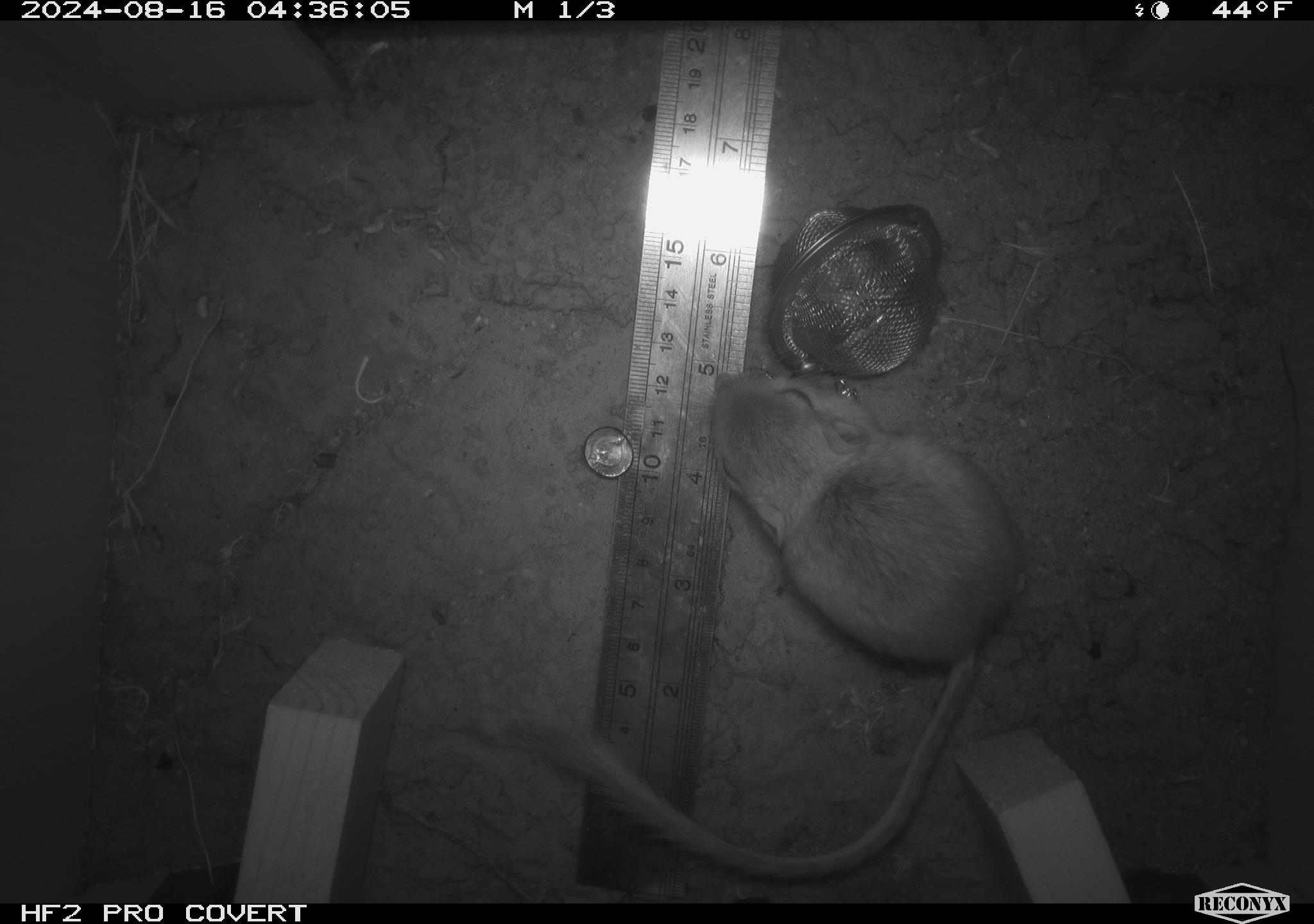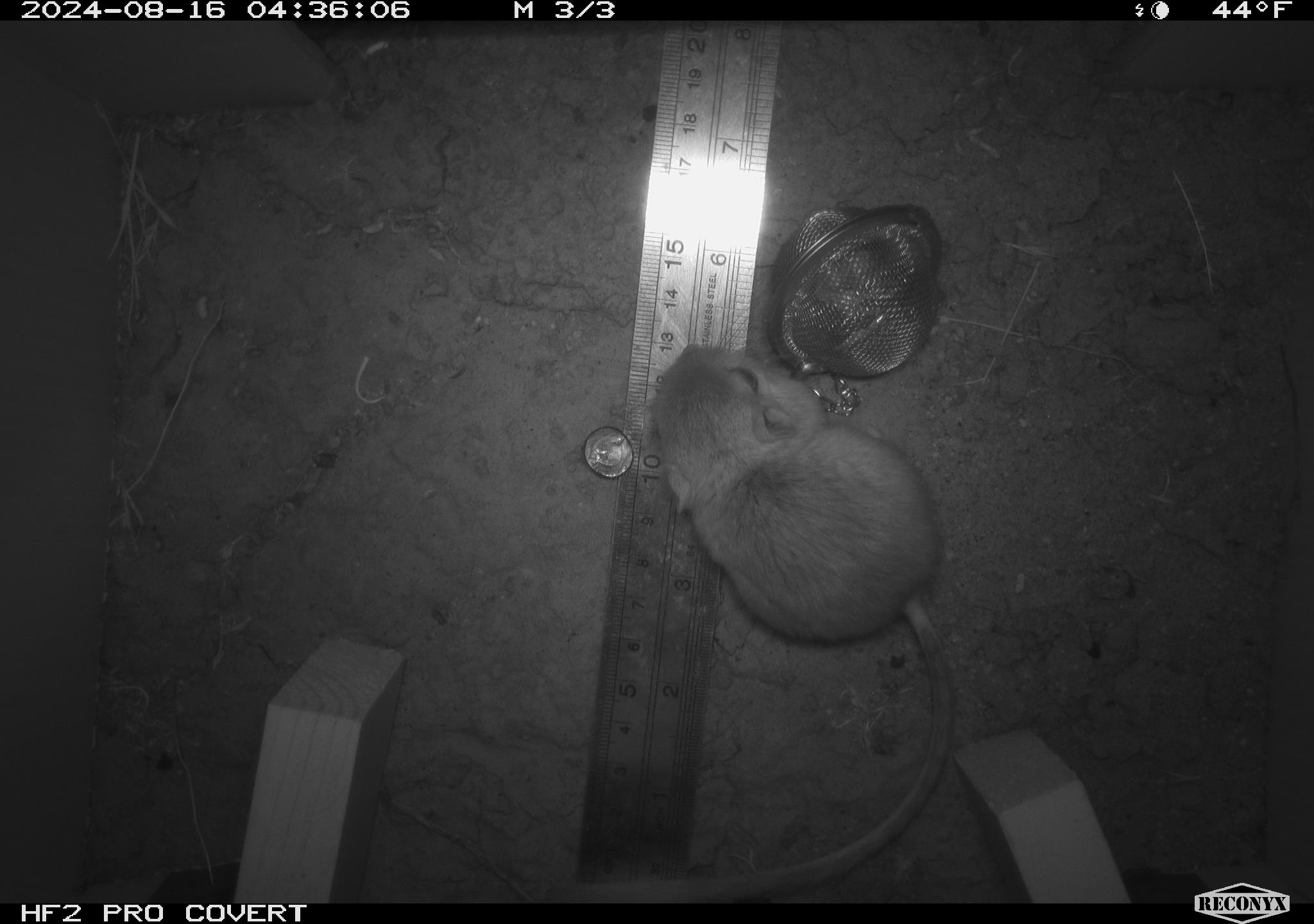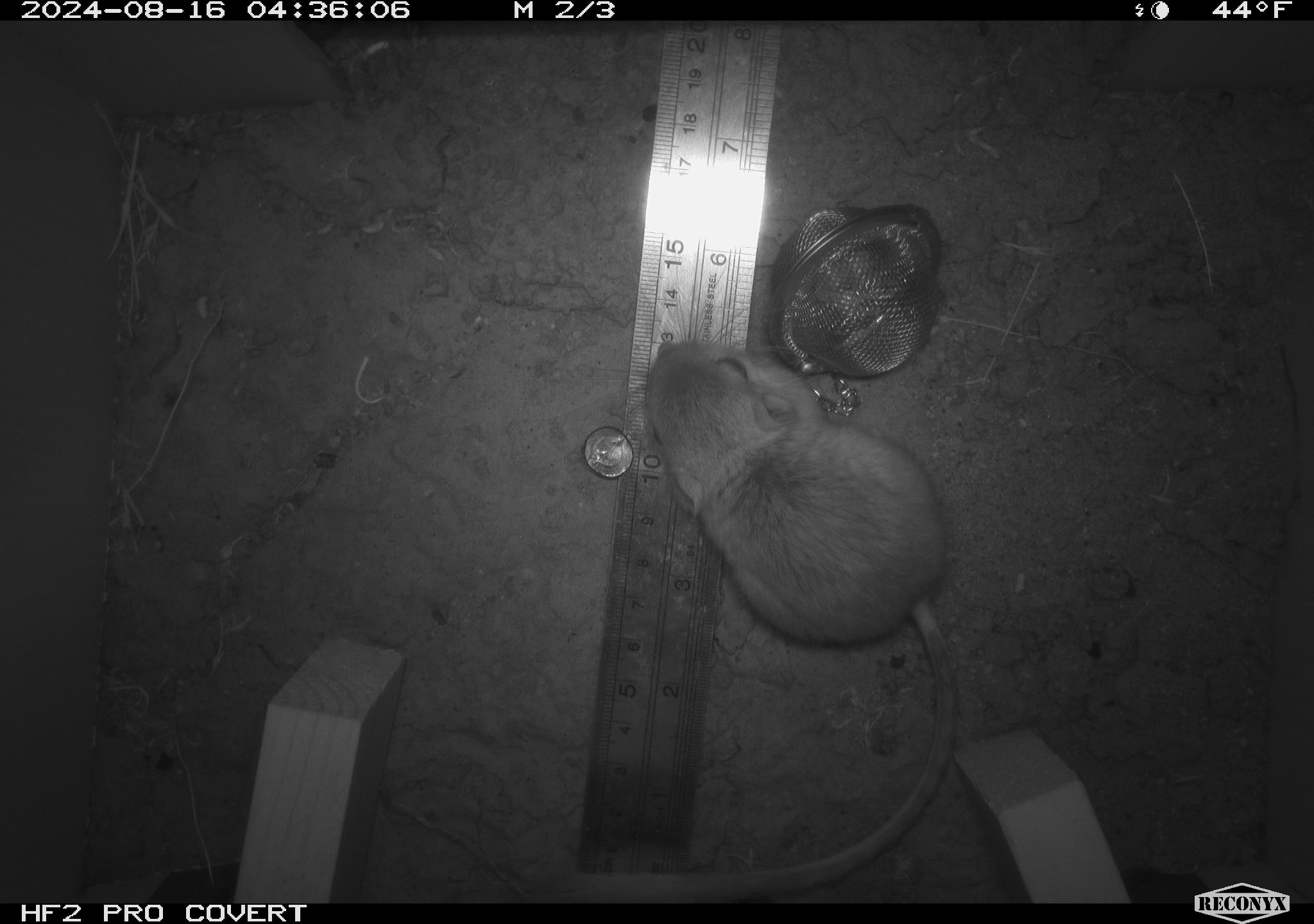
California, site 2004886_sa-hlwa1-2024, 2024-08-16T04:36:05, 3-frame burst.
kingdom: Animalia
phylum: Chordata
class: Mammalia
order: Rodentia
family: Heteromyidae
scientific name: Heteromyidae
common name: kangaroo rats and pocket mice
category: heteromyidae family